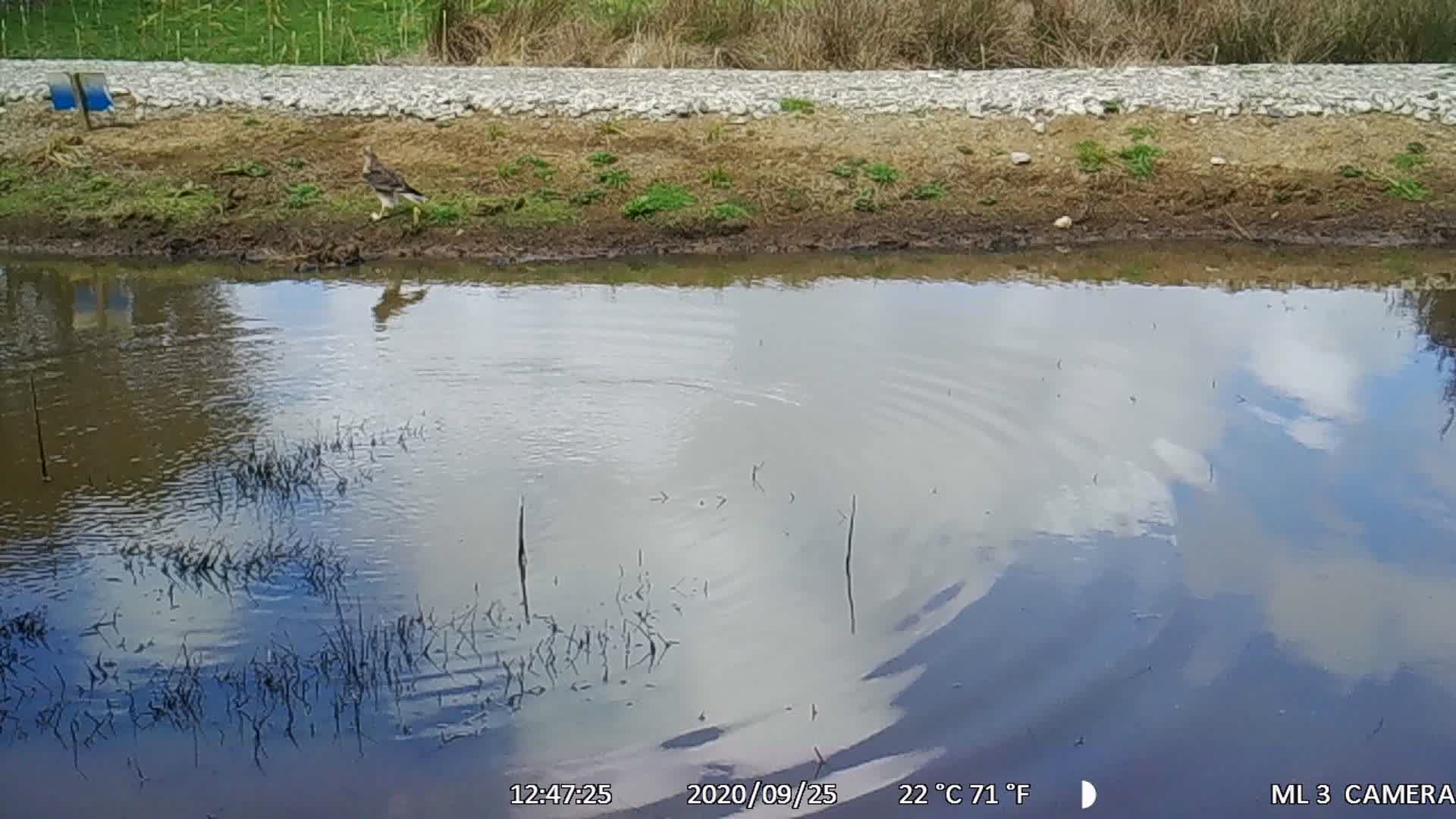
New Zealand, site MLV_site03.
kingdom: Animalia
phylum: Chordata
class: Aves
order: Accipitriformes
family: Accipitridae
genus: Circus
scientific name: Circus approximans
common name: swamp harrier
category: harrier